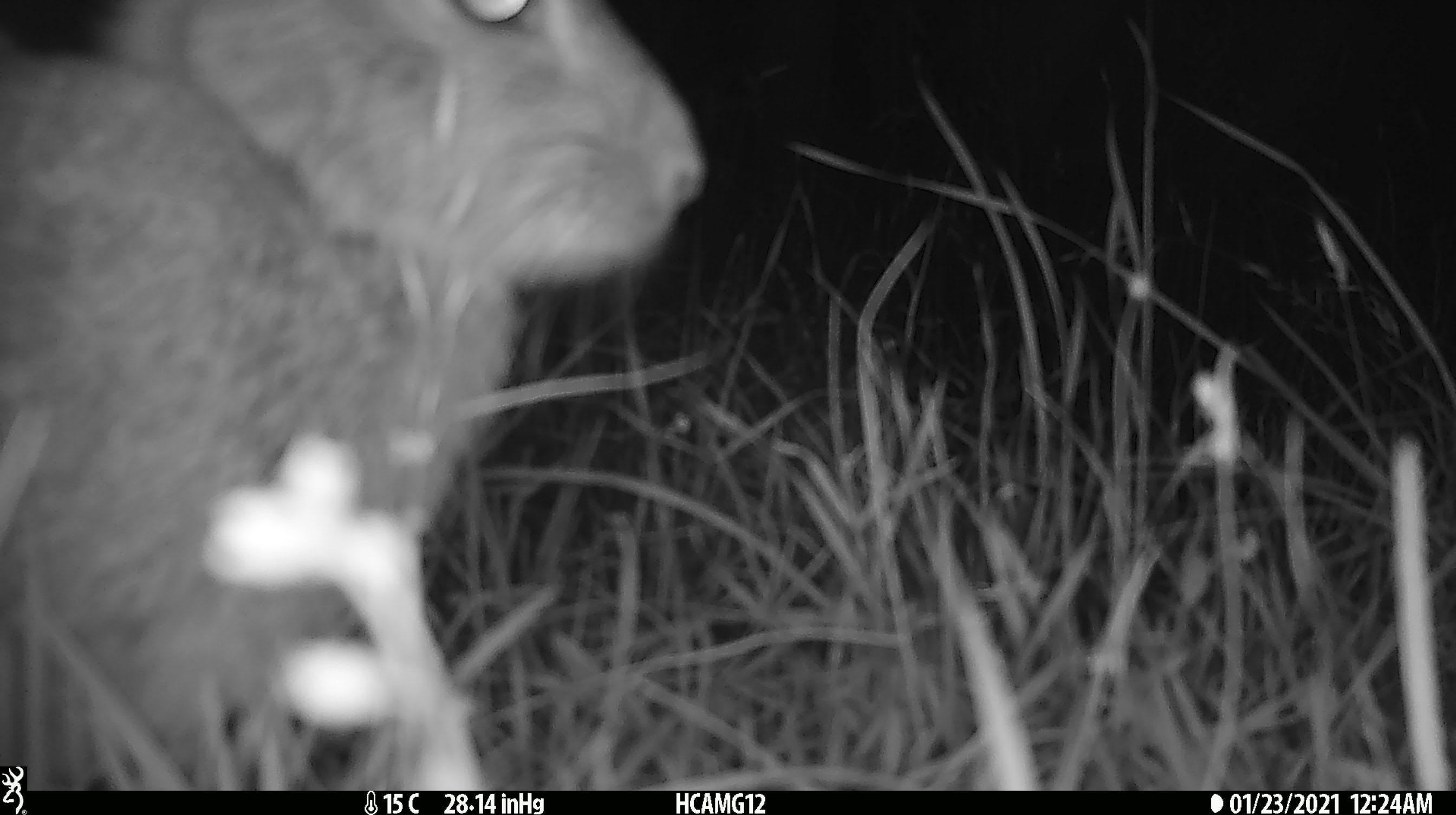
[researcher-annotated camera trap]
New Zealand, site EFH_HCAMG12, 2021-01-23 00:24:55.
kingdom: Animalia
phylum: Chordata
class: Mammalia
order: Lagomorpha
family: Leporidae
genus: Oryctolagus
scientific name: Oryctolagus cuniculus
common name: european rabbit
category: rabbit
Rabbit (european rabbit) (Oryctolagus cuniculus).